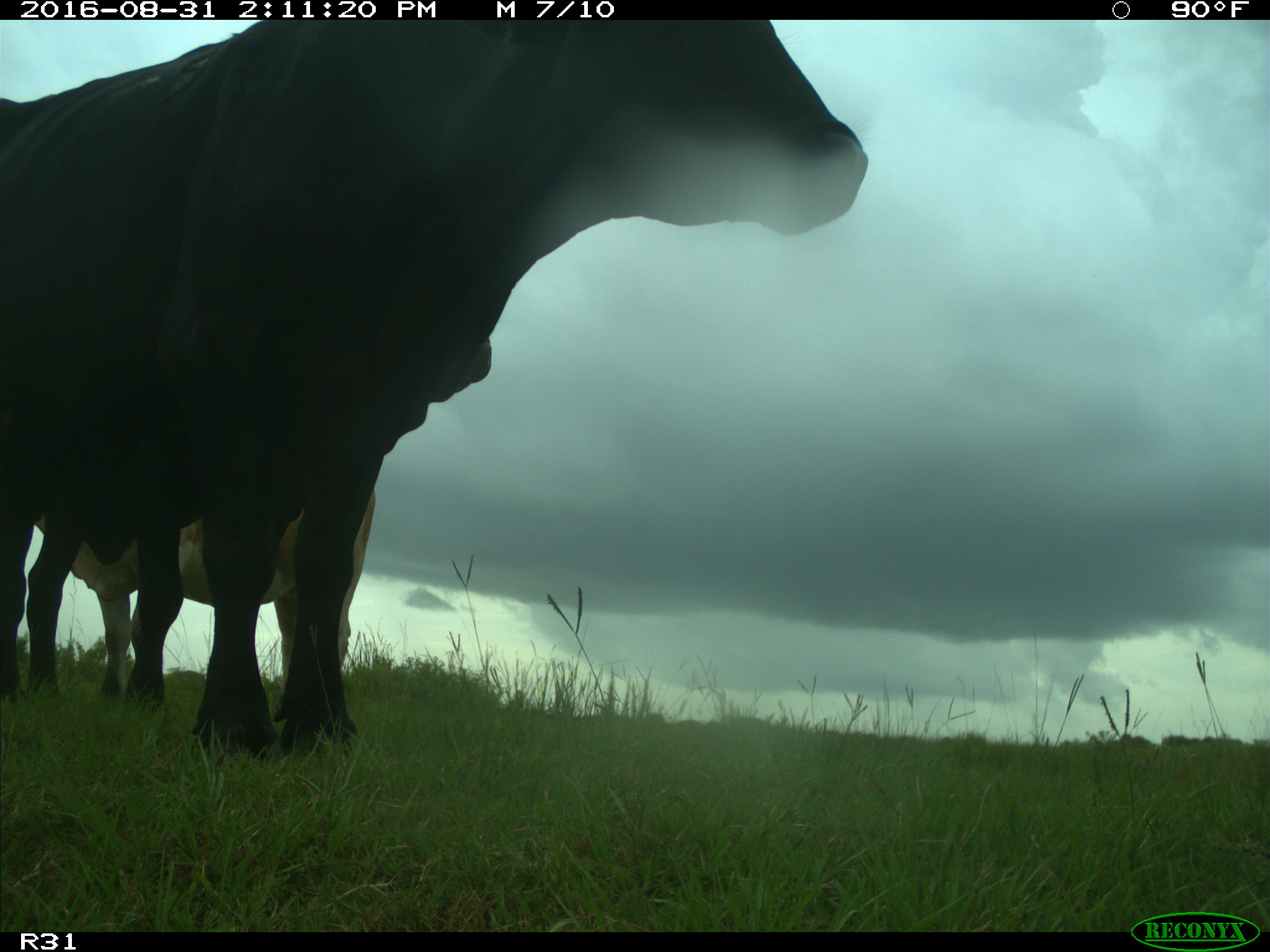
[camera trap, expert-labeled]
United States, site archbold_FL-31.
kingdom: Animalia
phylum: Chordata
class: Mammalia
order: Artiodactyla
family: Bovidae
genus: Bos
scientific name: Bos taurus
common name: domestic cow